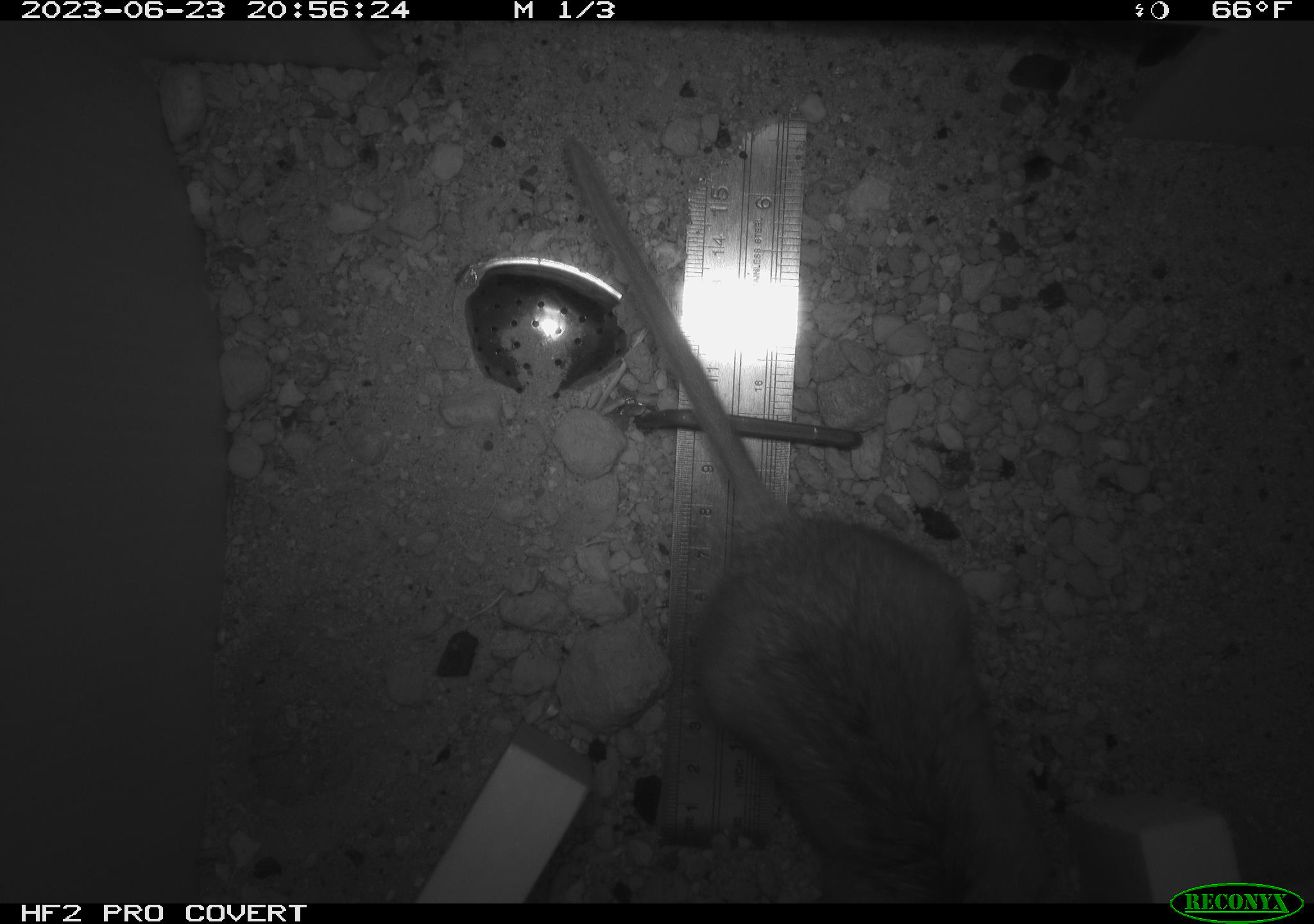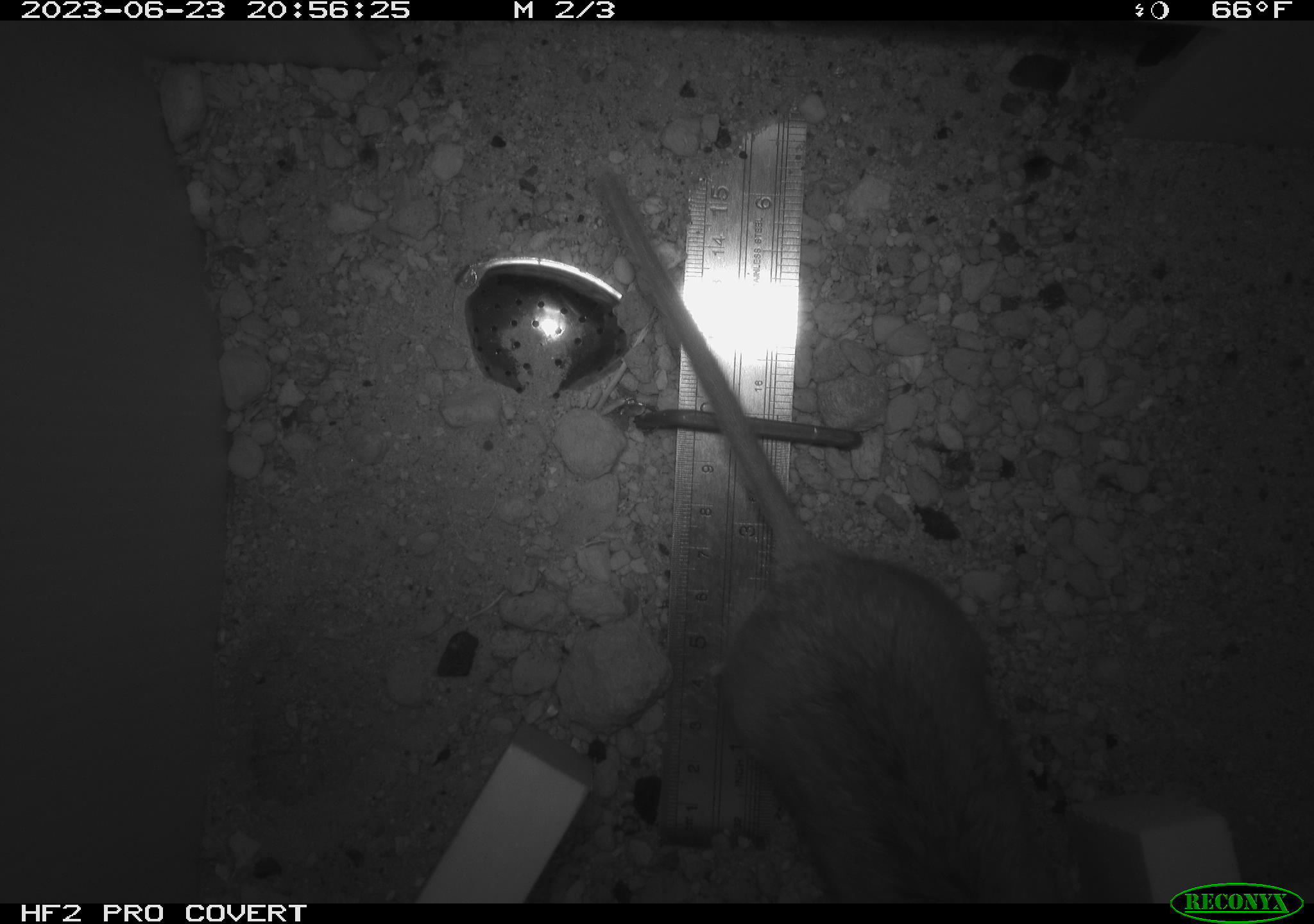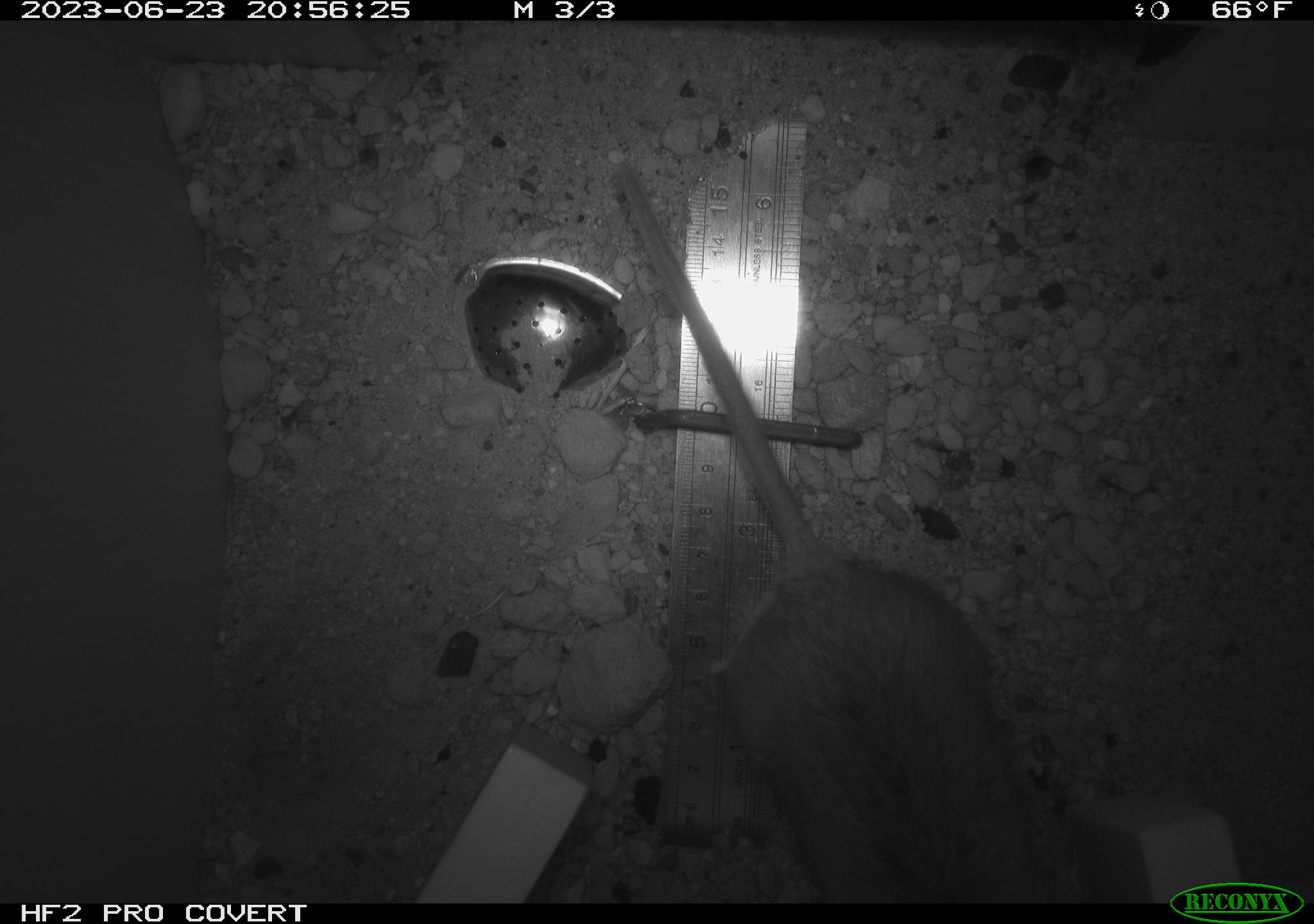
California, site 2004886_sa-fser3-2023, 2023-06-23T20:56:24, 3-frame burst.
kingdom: Animalia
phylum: Chordata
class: Mammalia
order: Rodentia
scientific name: Rodentia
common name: mouse species